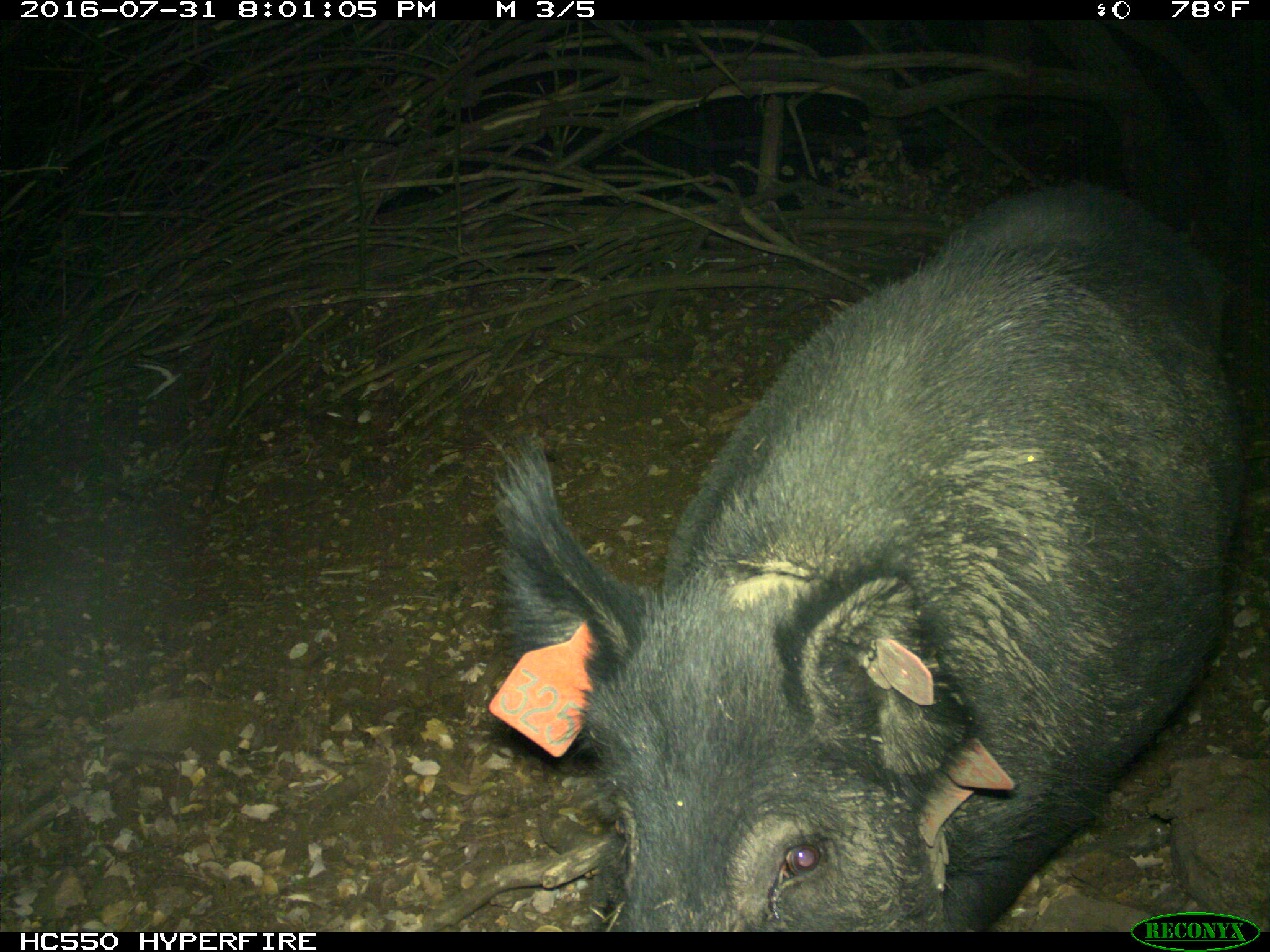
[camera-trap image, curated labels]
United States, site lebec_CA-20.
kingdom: Animalia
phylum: Chordata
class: Mammalia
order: Artiodactyla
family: Suidae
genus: Sus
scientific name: Sus scrofa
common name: wild boar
Sus scrofa (wild boar).